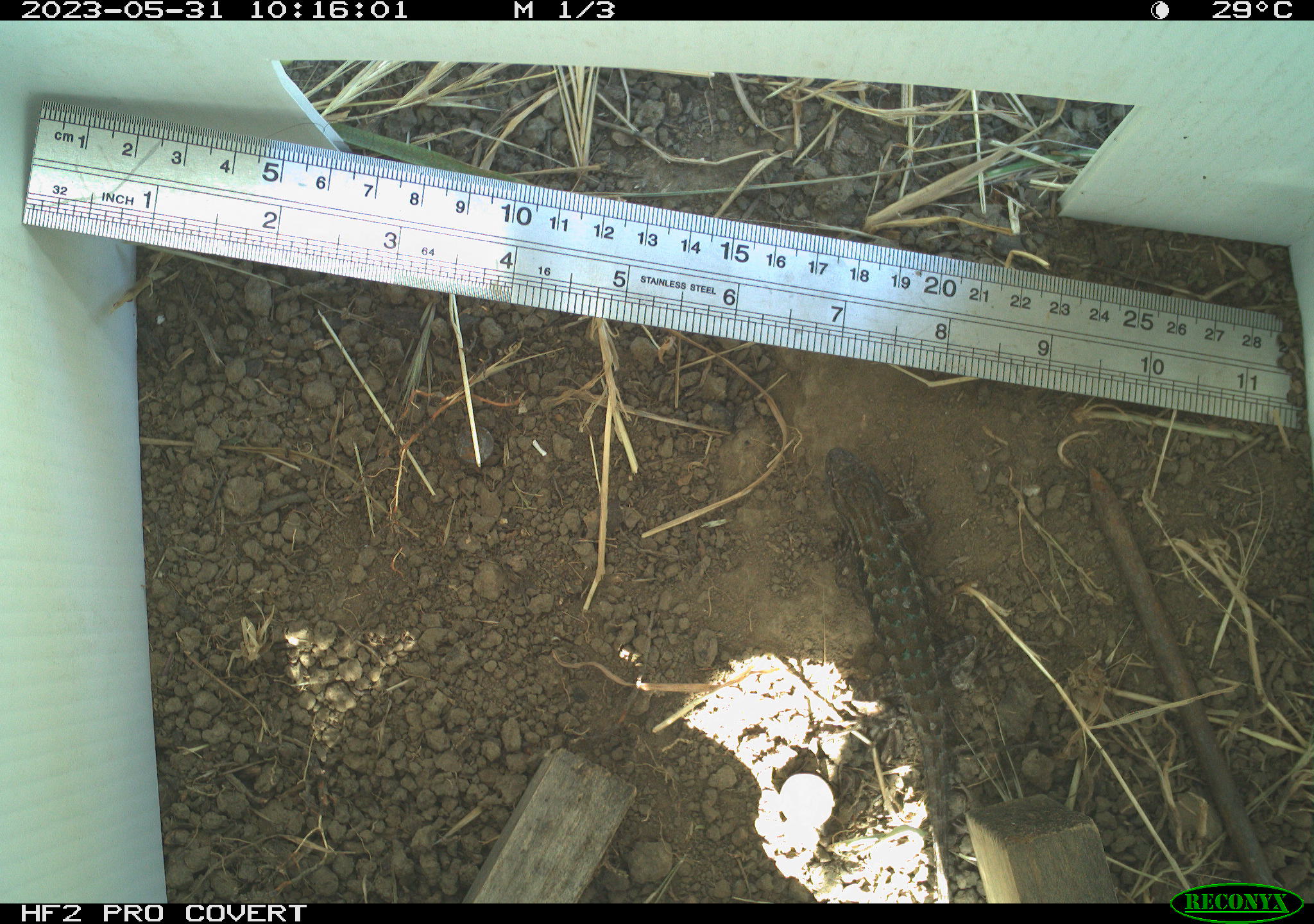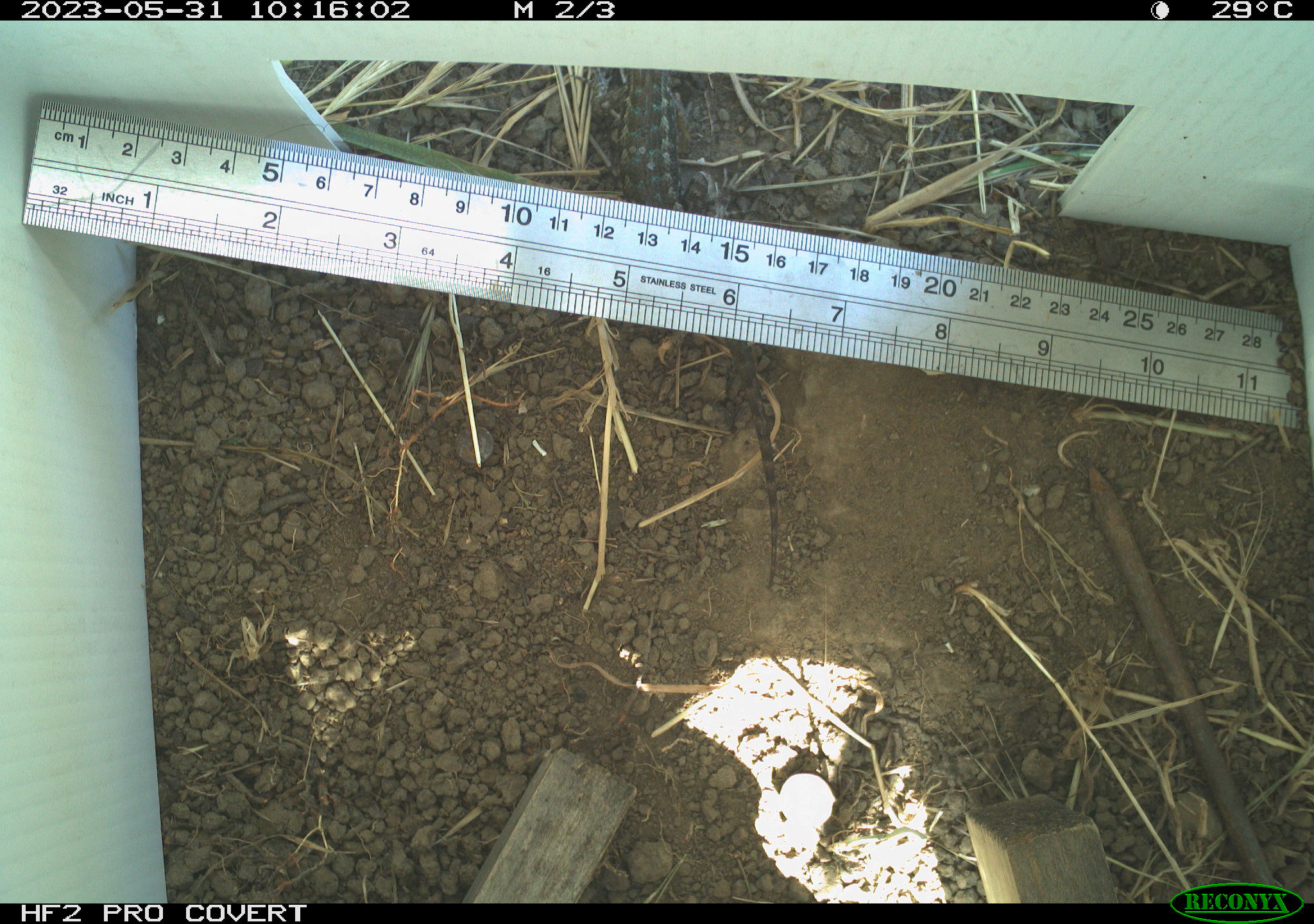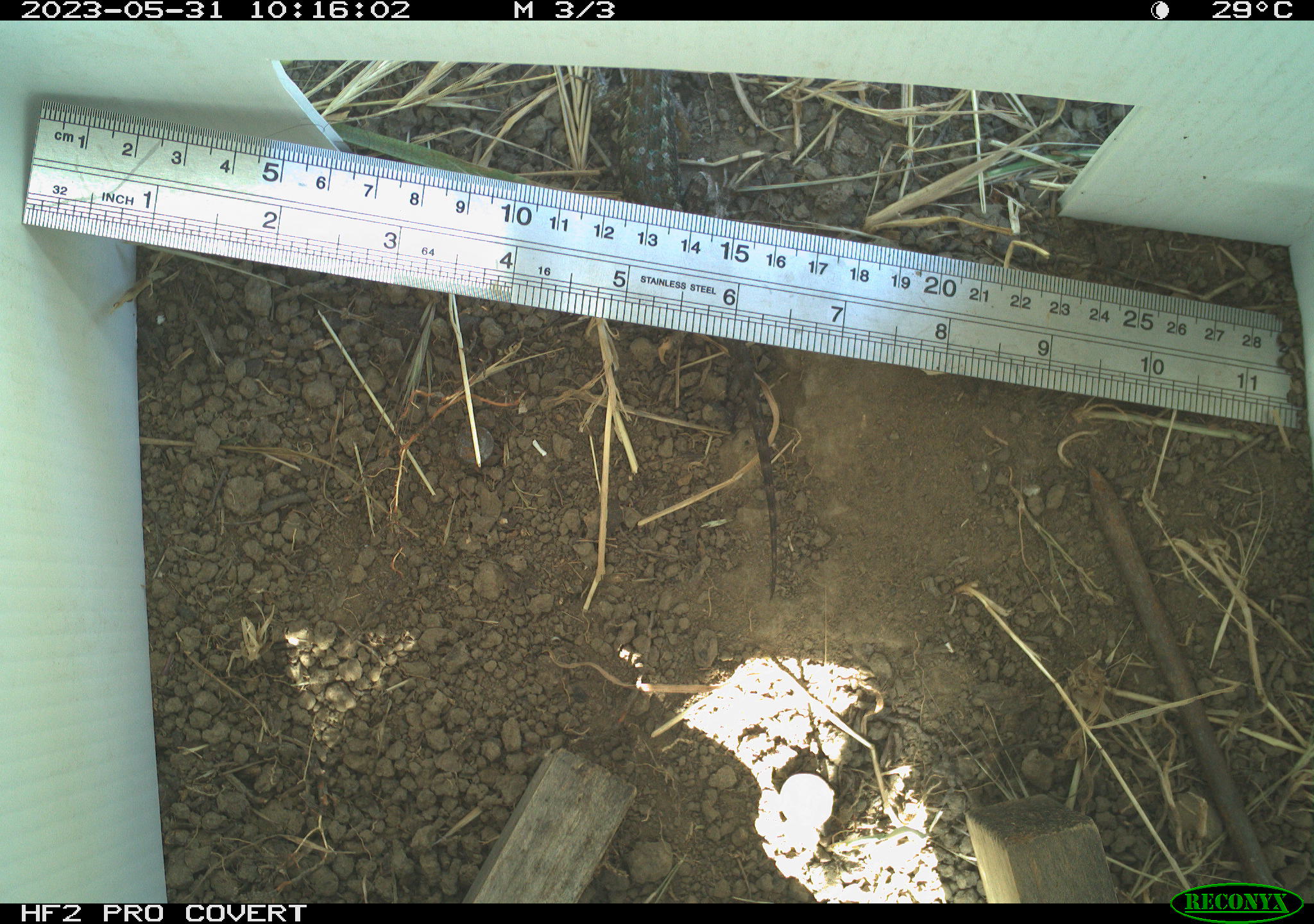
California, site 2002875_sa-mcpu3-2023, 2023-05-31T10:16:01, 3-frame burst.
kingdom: Animalia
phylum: Chordata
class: Reptilia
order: Squamata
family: Phrynosomatidae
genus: Sceloporus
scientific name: Sceloporus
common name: spiny lizards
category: sceloporus species